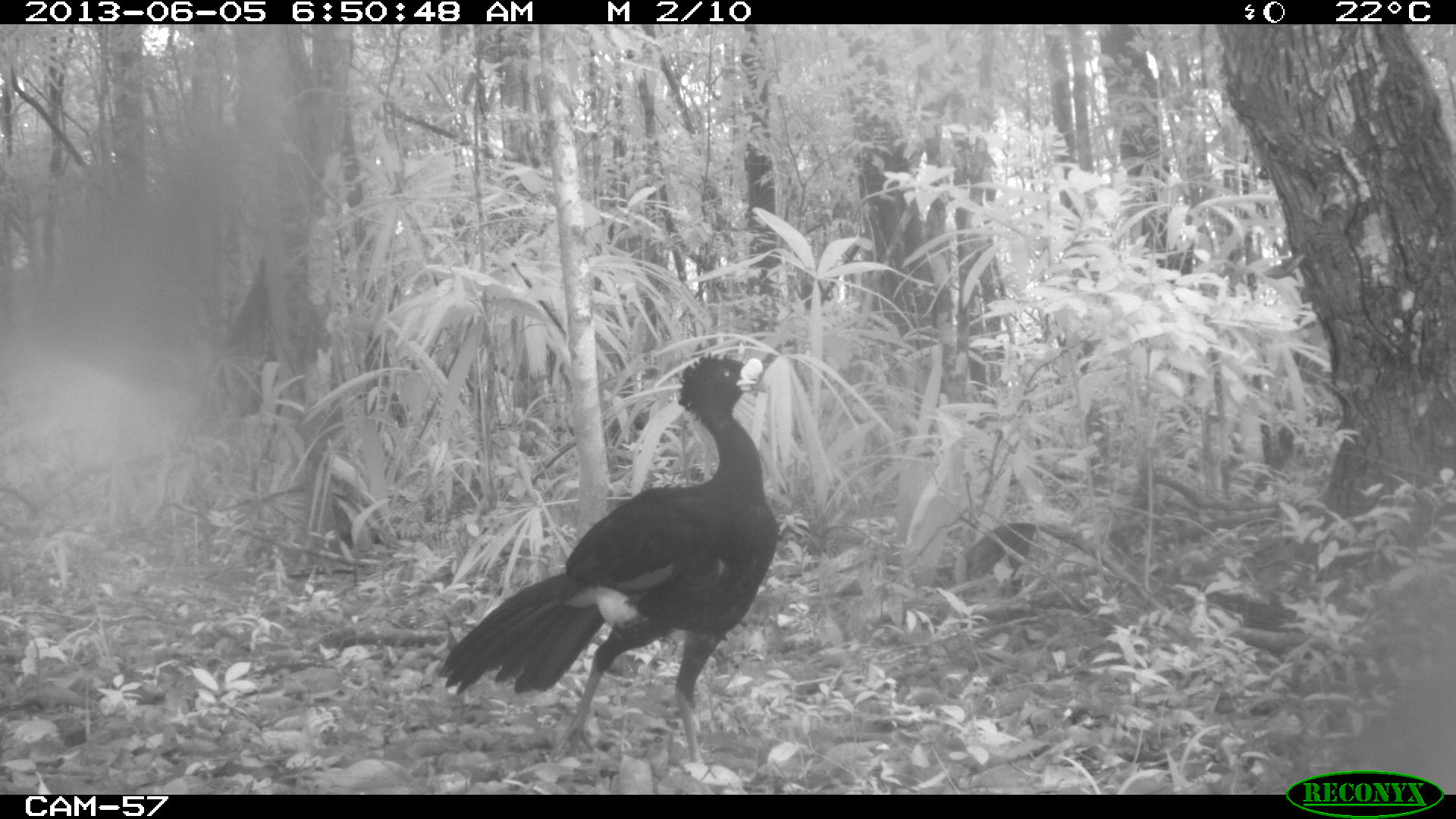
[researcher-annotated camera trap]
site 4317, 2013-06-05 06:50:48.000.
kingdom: Animalia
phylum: Chordata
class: Aves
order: Galliformes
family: Cracidae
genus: Crax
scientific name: Crax rubra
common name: great curassow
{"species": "Crax rubra (great curassow)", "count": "1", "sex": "male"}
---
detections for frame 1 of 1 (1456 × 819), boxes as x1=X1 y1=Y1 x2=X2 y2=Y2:
crax rubra: x1=435 y1=352 x2=780 y2=784